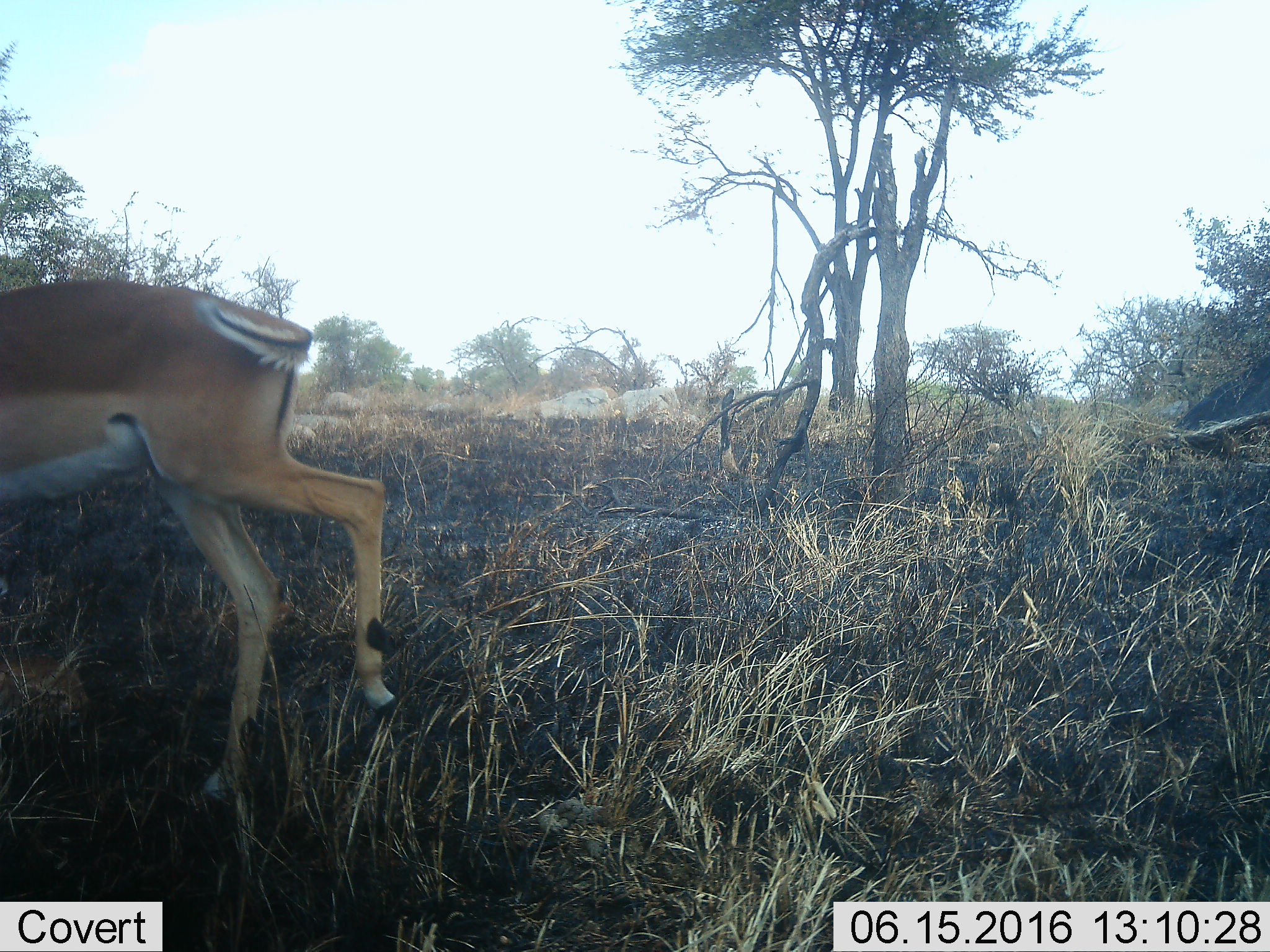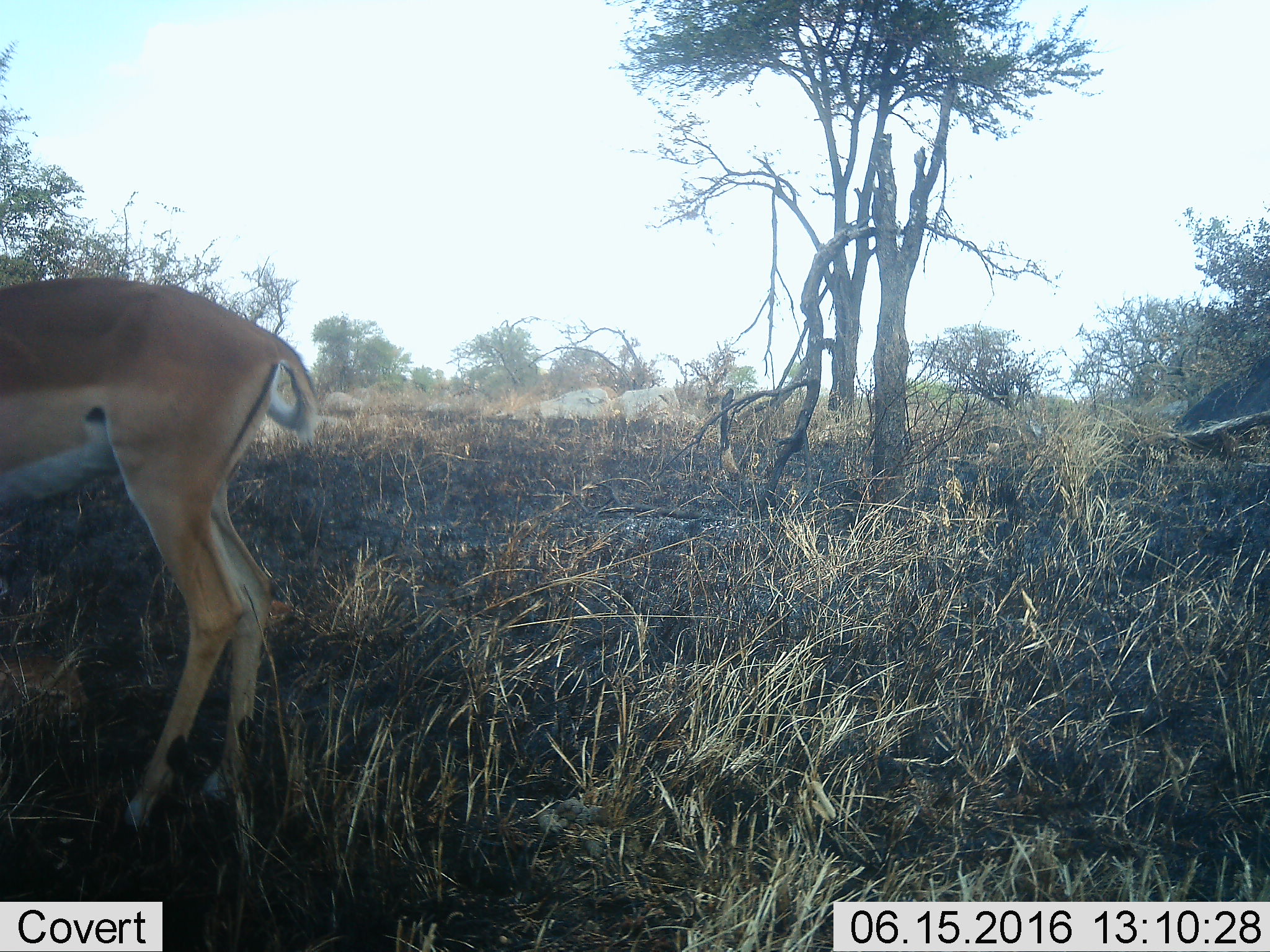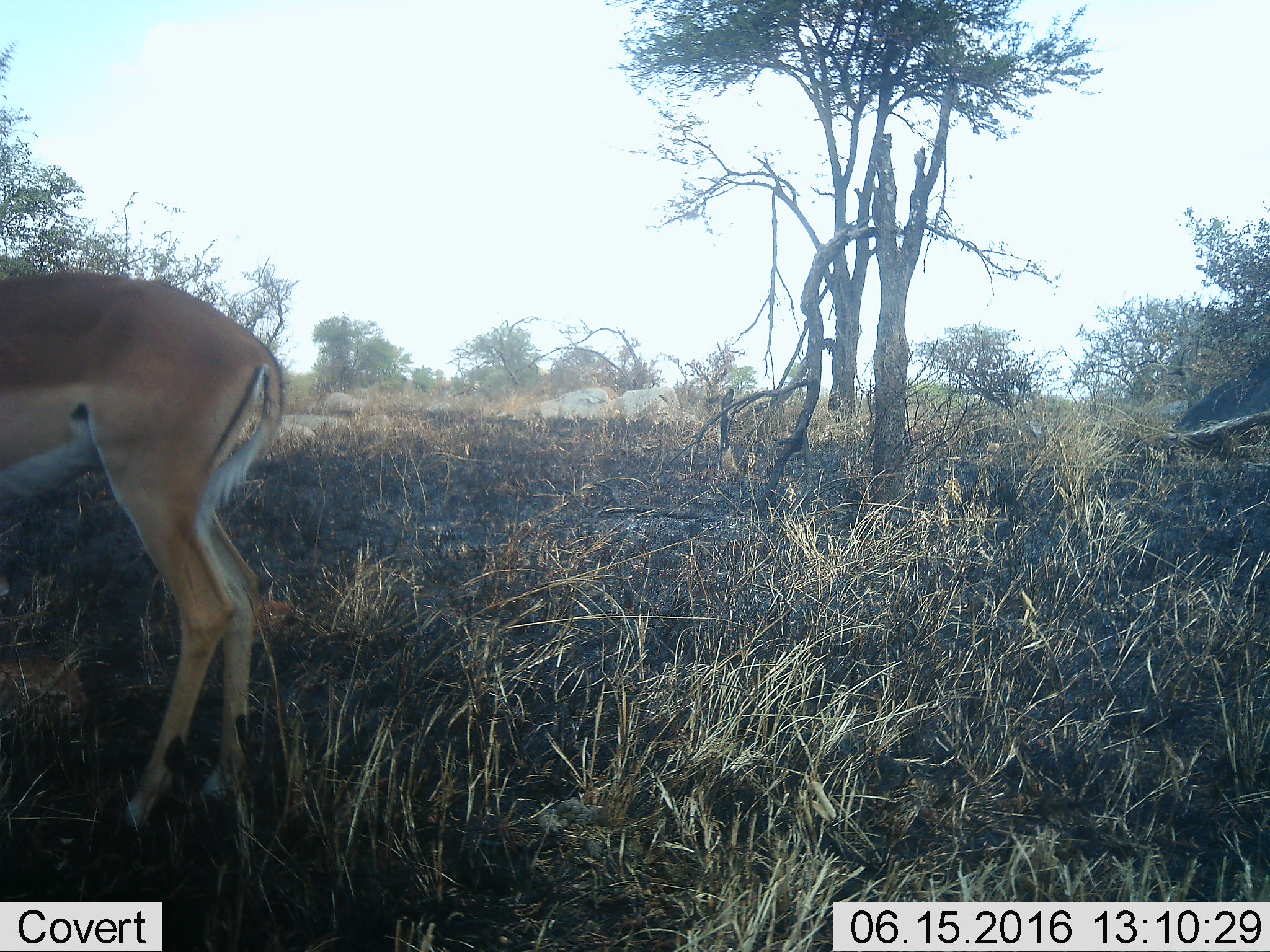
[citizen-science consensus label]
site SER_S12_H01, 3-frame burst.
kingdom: Animalia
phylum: Chordata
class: Mammalia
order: Artiodactyla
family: Bovidae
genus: Aepyceros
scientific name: Aepyceros melampus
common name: impala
Impala (Aepyceros melampus), count 1. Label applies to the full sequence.